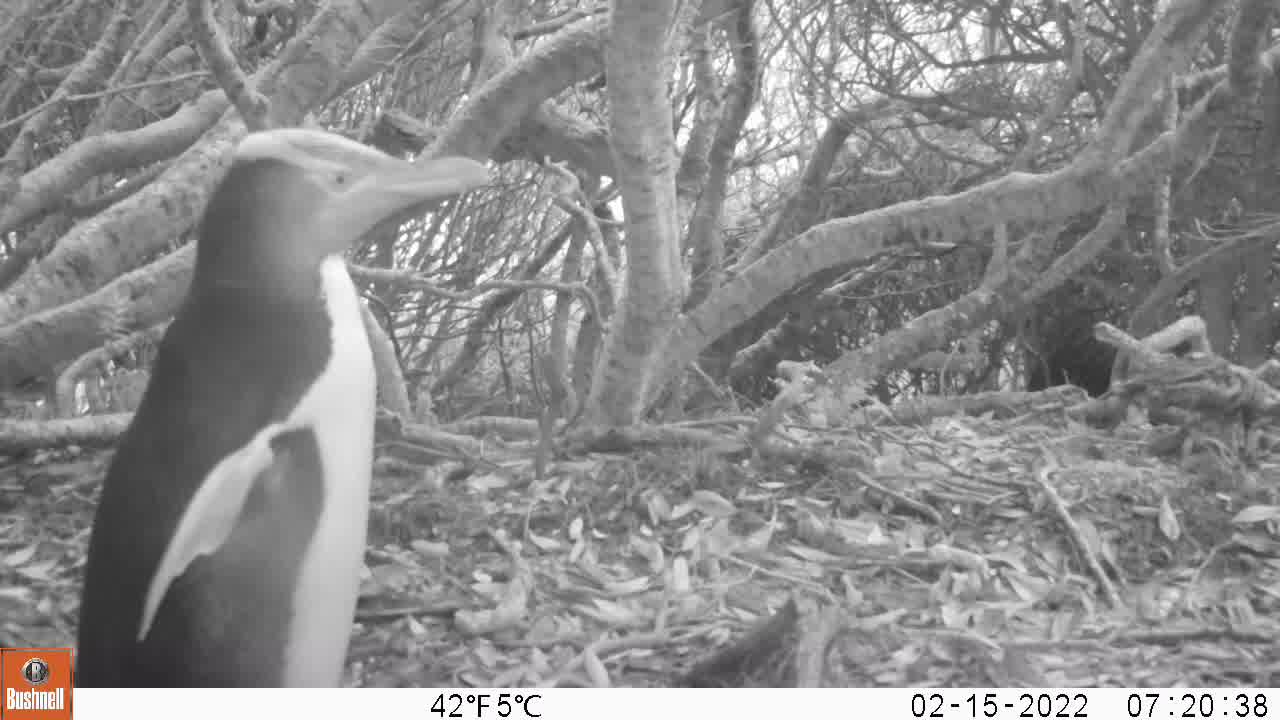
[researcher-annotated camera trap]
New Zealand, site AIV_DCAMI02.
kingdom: Animalia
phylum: Chordata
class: Aves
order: Sphenisciformes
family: Spheniscidae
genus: Megadyptes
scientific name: Megadyptes antipodes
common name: yellow-eyed penguin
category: yellow eyed penguin